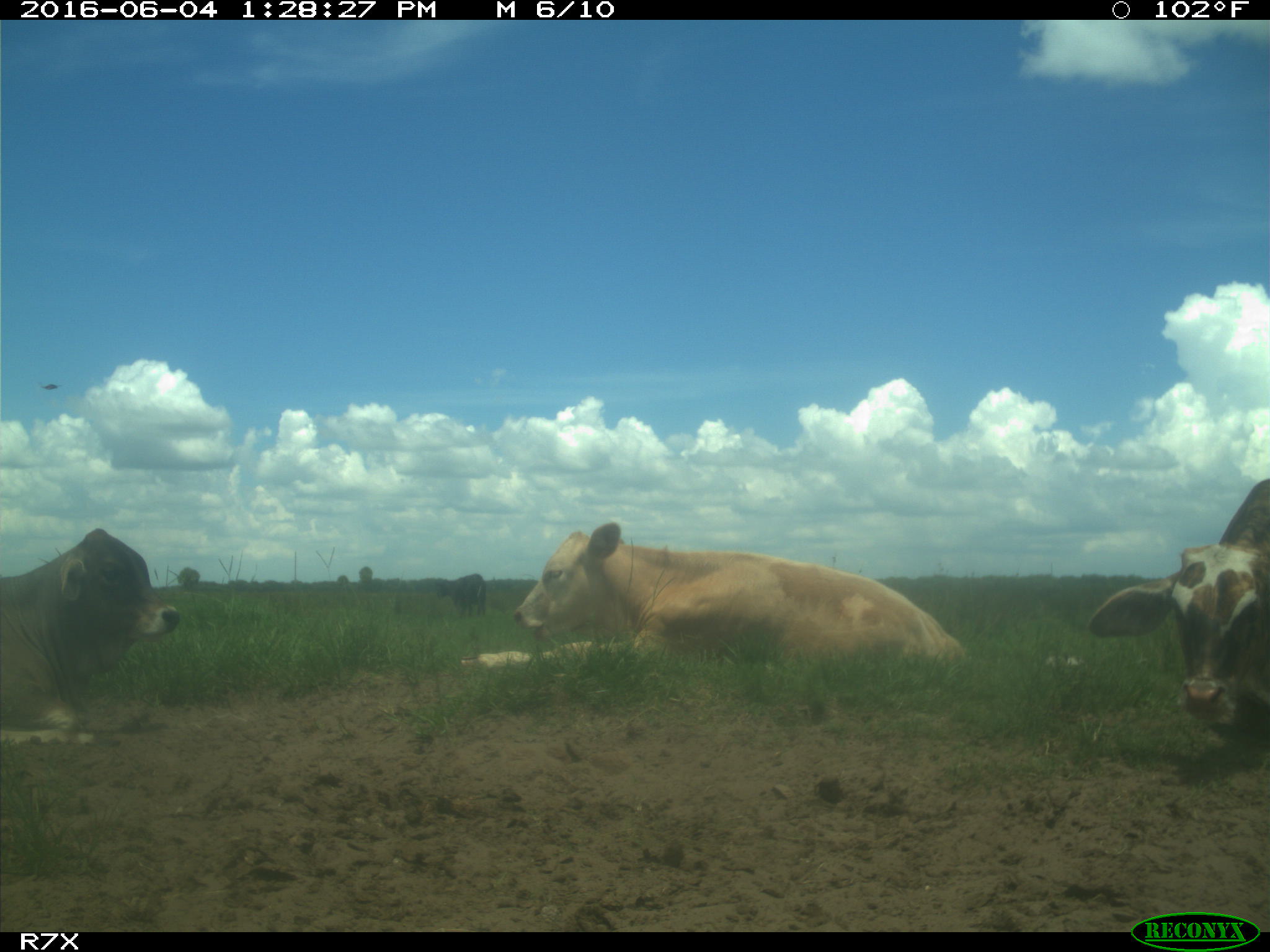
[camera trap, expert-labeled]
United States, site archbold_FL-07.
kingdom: Animalia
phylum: Chordata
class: Mammalia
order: Artiodactyla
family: Bovidae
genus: Bos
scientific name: Bos taurus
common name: domestic cow